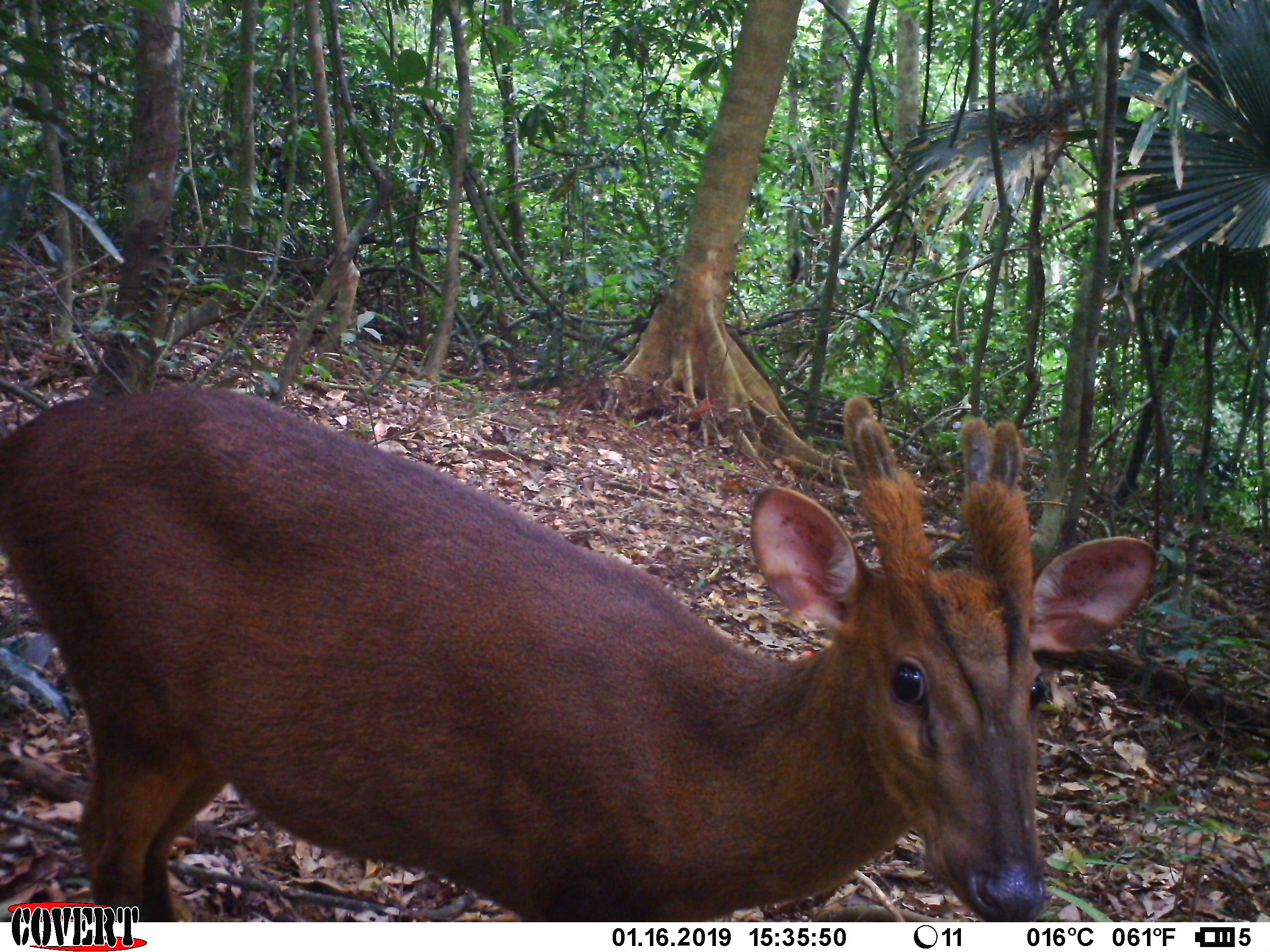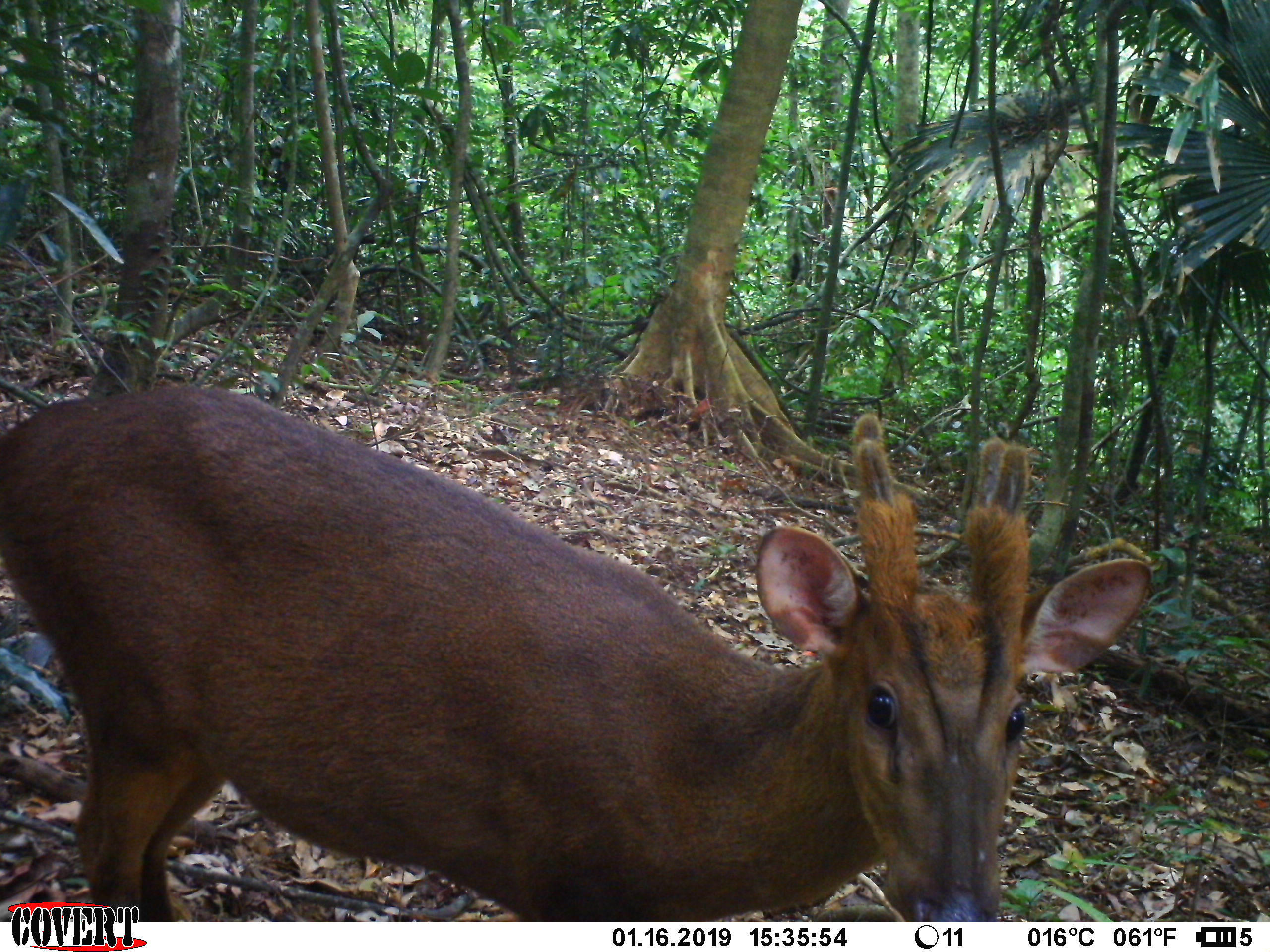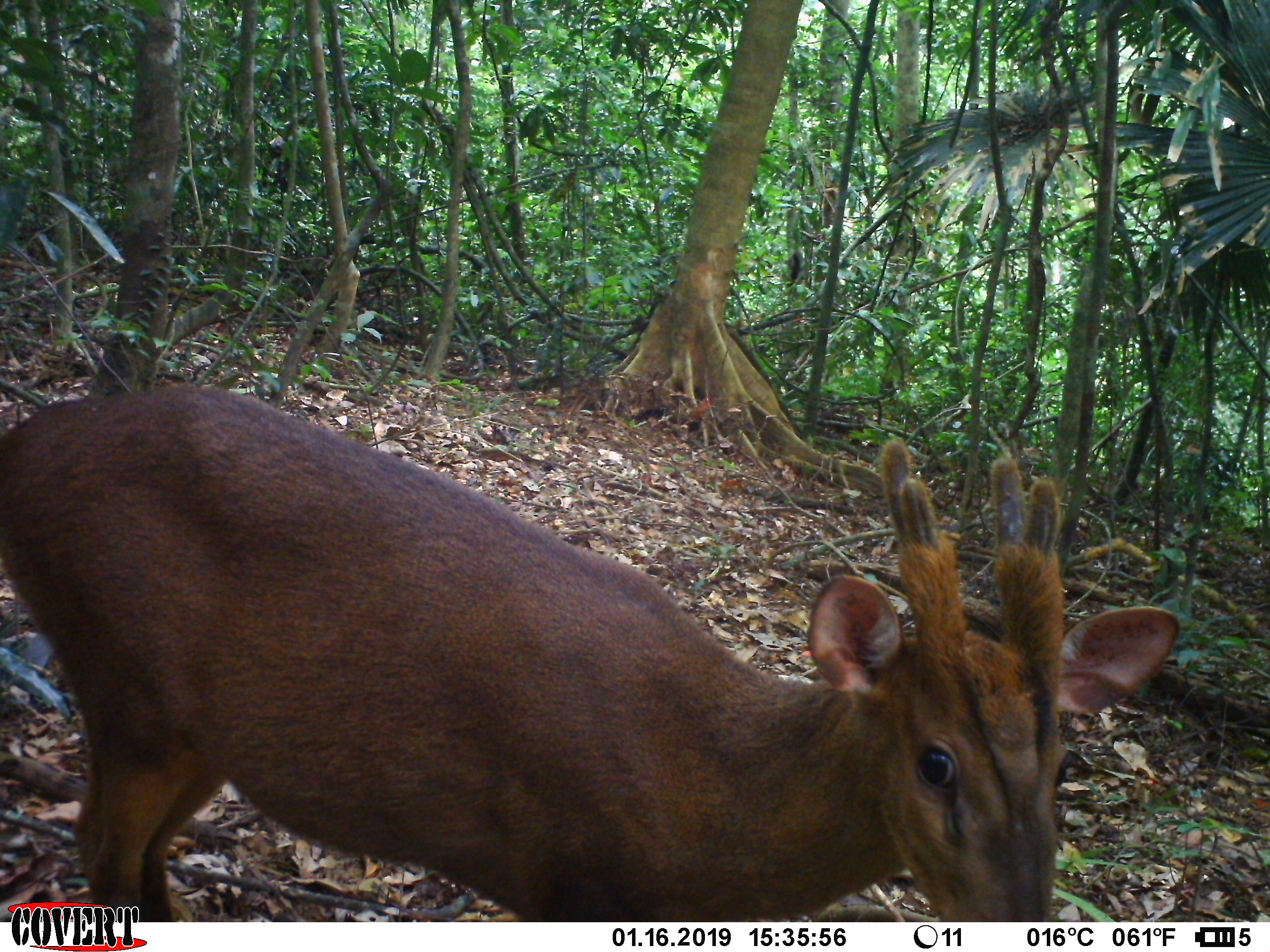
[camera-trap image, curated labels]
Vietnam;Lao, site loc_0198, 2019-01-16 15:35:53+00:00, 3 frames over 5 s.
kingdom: Animalia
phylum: Chordata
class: Mammalia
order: Artiodactyla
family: Cervidae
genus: Muntiacus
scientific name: Muntiacus vuquangensis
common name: large-antlered muntjac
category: large antlered muntjac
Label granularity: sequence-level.